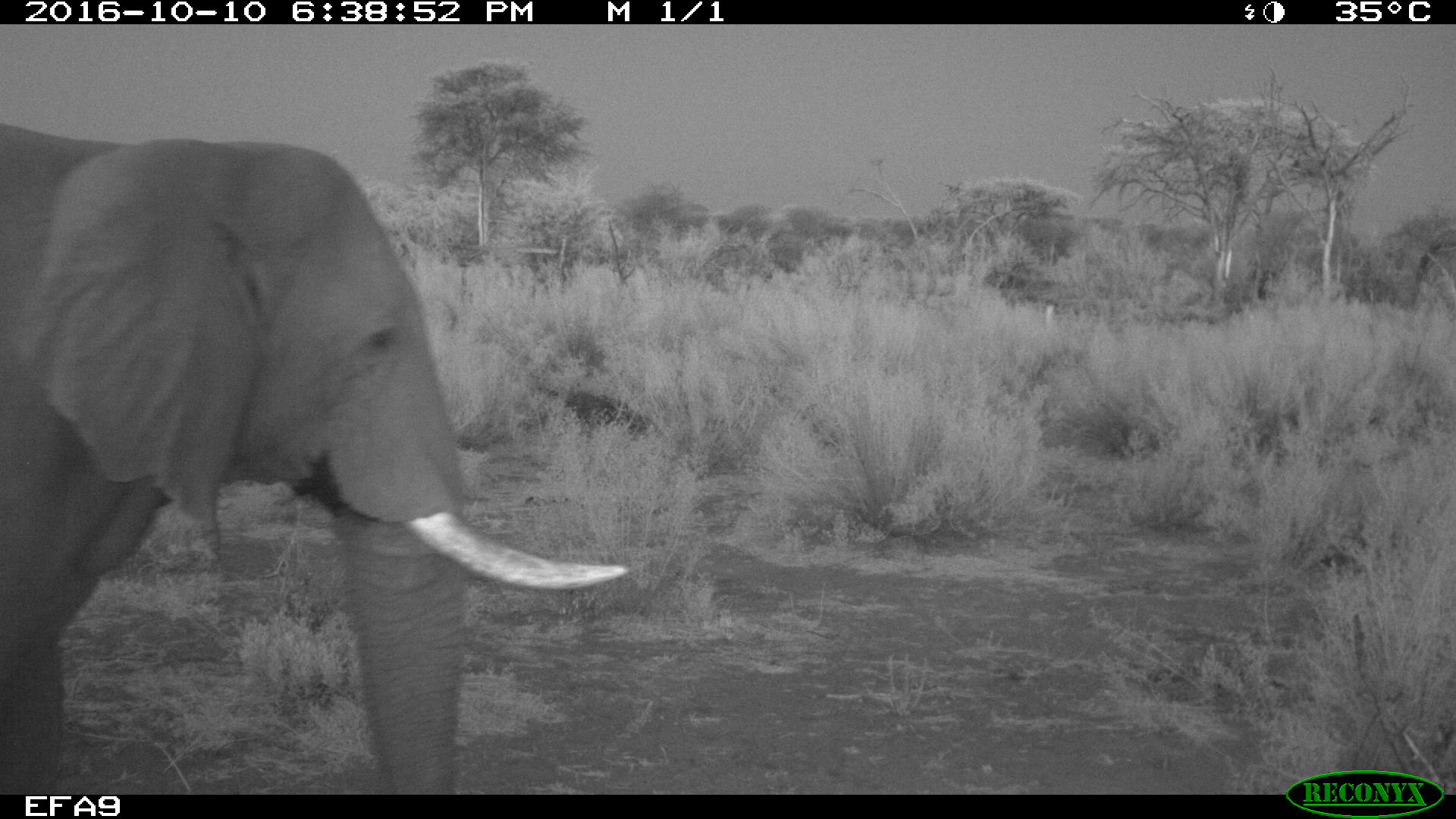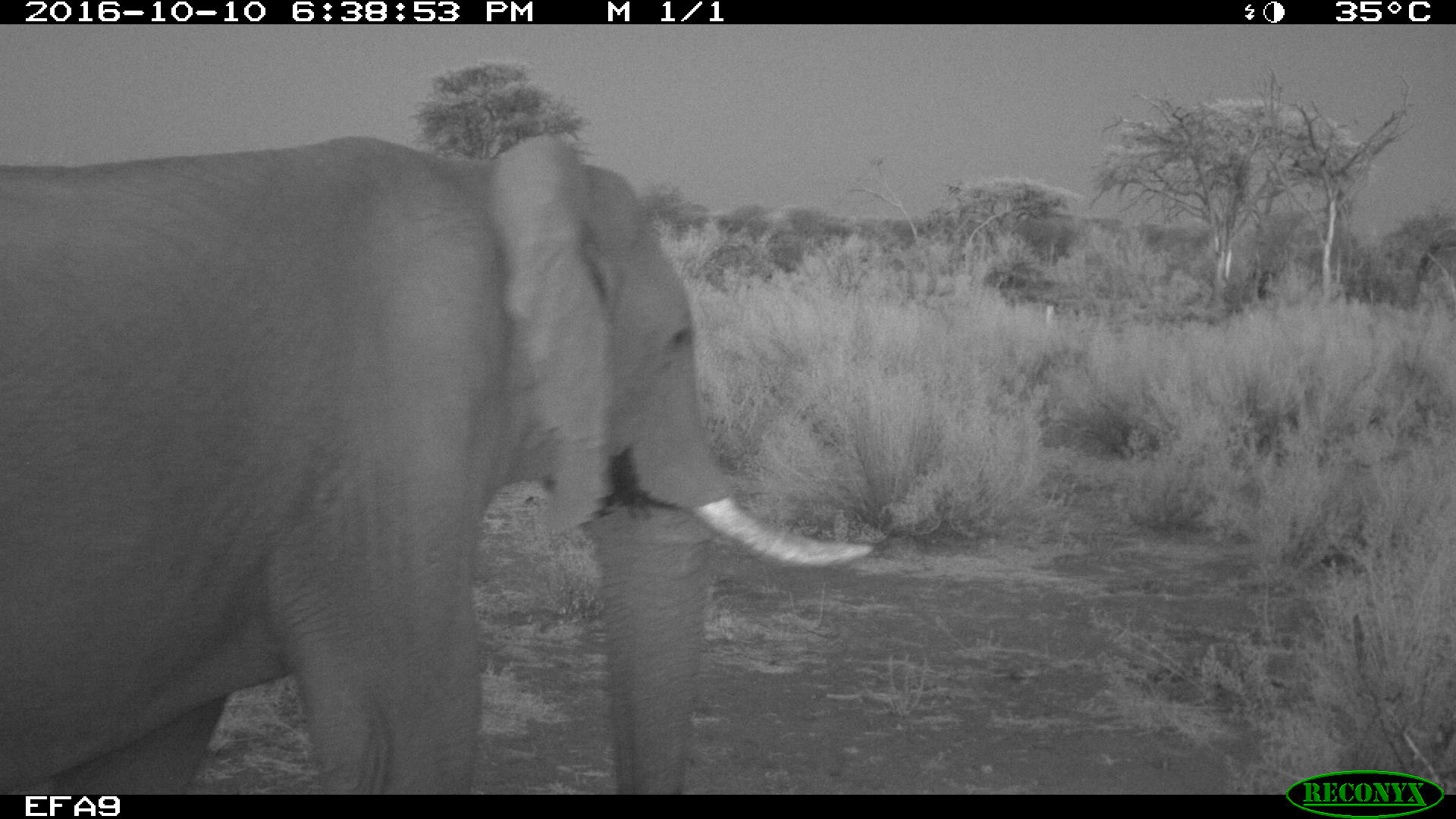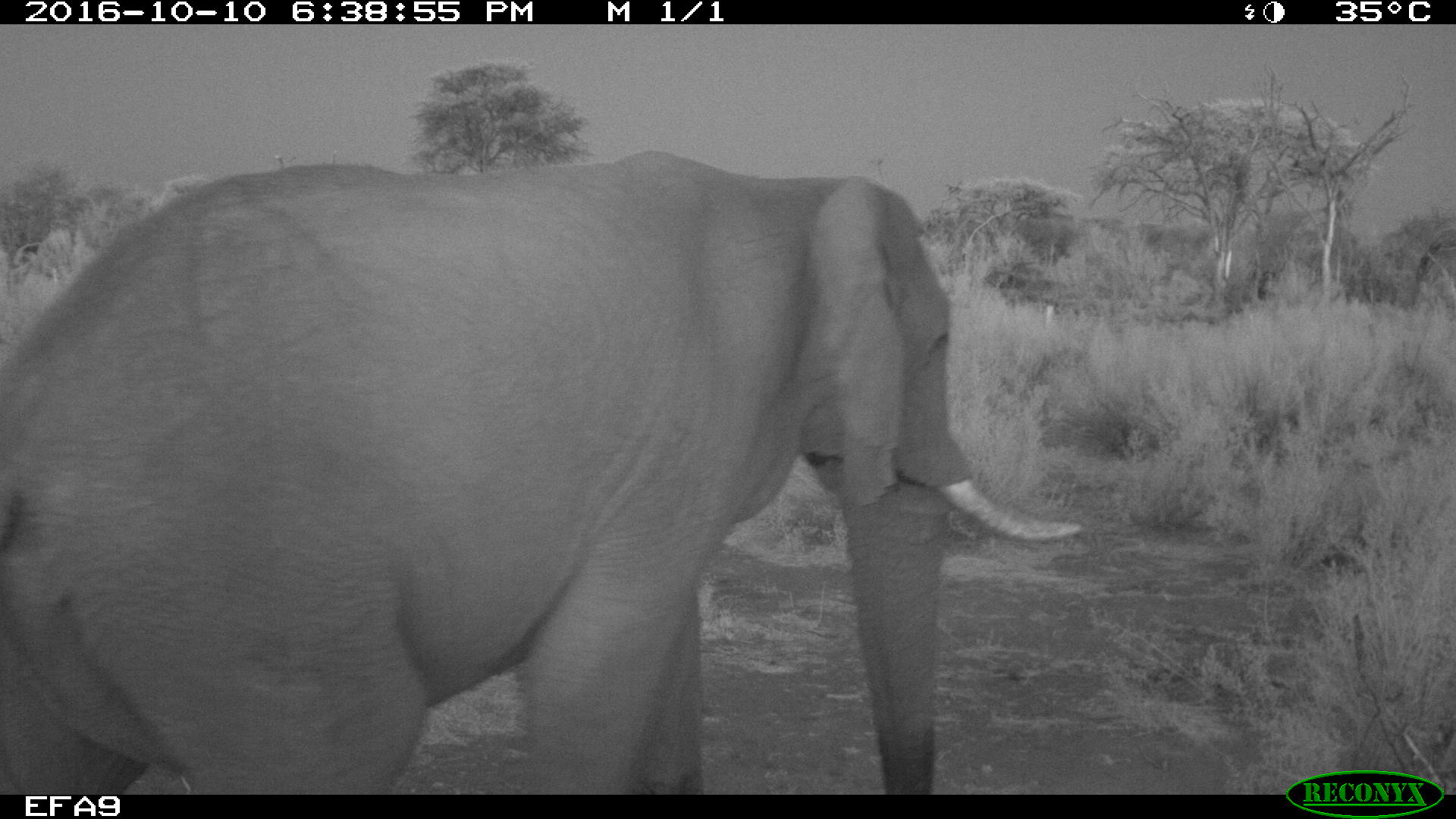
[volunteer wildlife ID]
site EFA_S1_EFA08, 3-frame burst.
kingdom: Animalia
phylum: Chordata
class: Mammalia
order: Proboscidea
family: Elephantidae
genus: Loxodonta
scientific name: Loxodonta africana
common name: african bush elephant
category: elephant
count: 1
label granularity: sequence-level